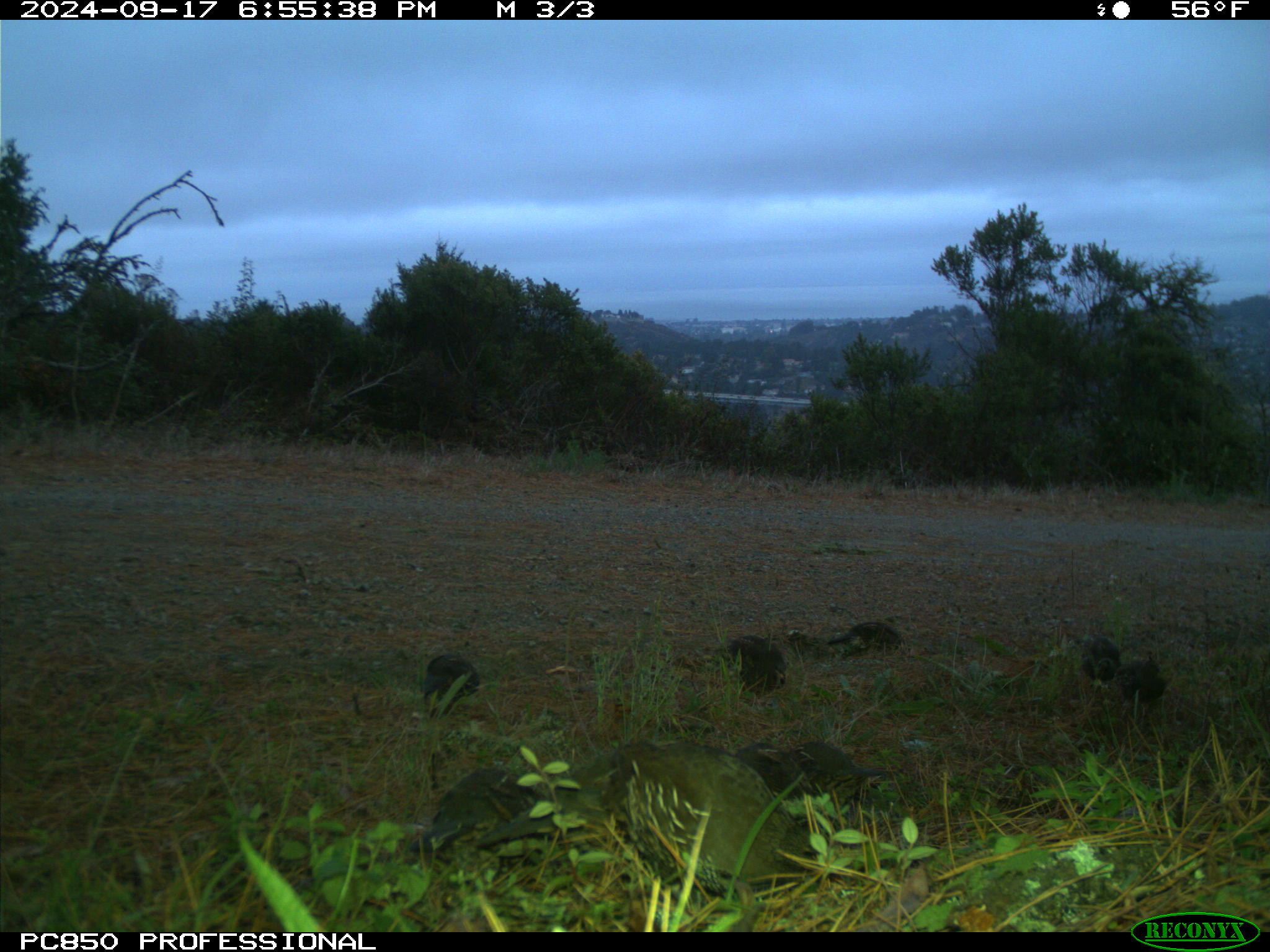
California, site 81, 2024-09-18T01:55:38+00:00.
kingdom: Animalia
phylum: Chordata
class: Aves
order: Galliformes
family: Odontophoridae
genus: Callipepla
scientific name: Callipepla californica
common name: california quail